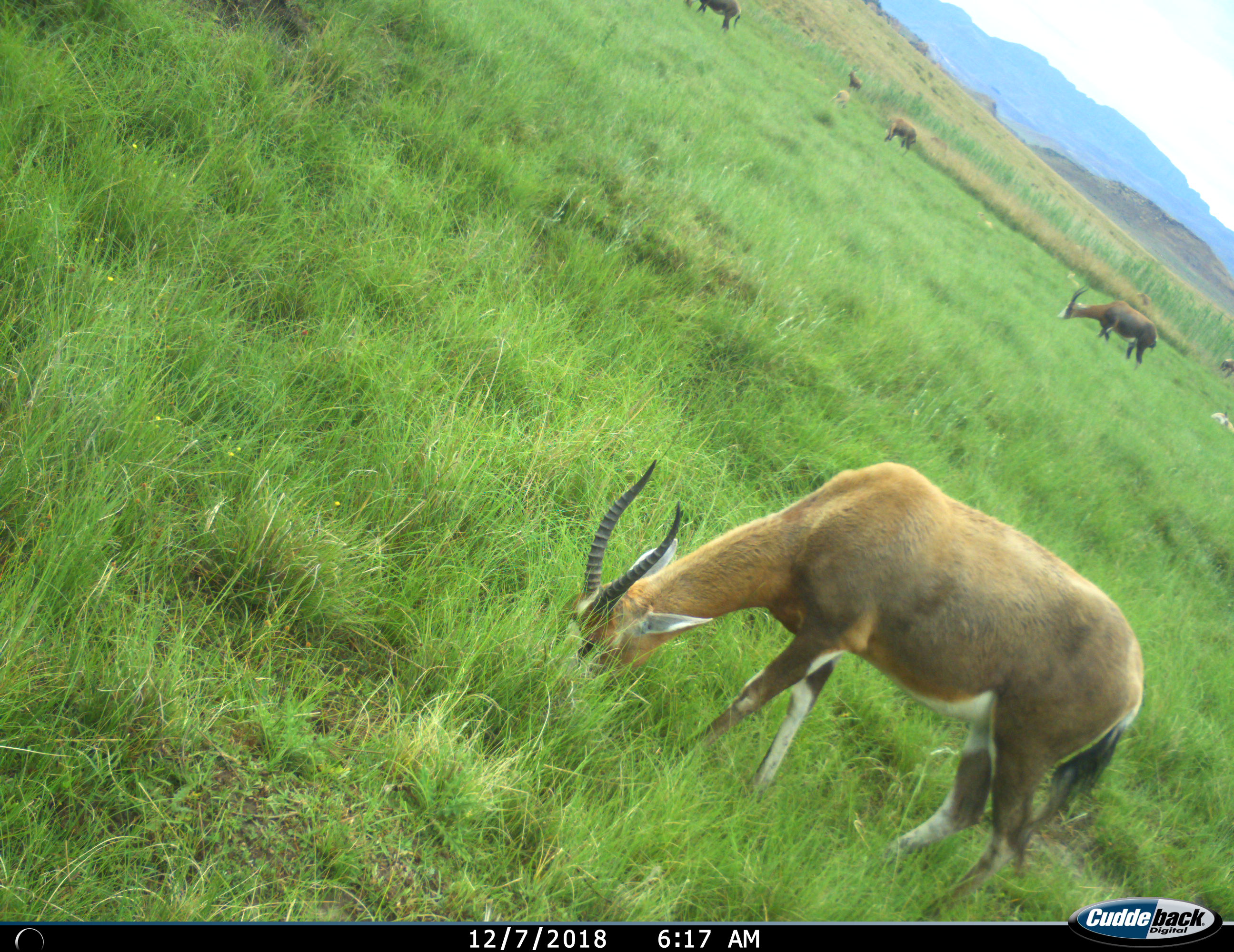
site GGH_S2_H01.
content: unidentified animal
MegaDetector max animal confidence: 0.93